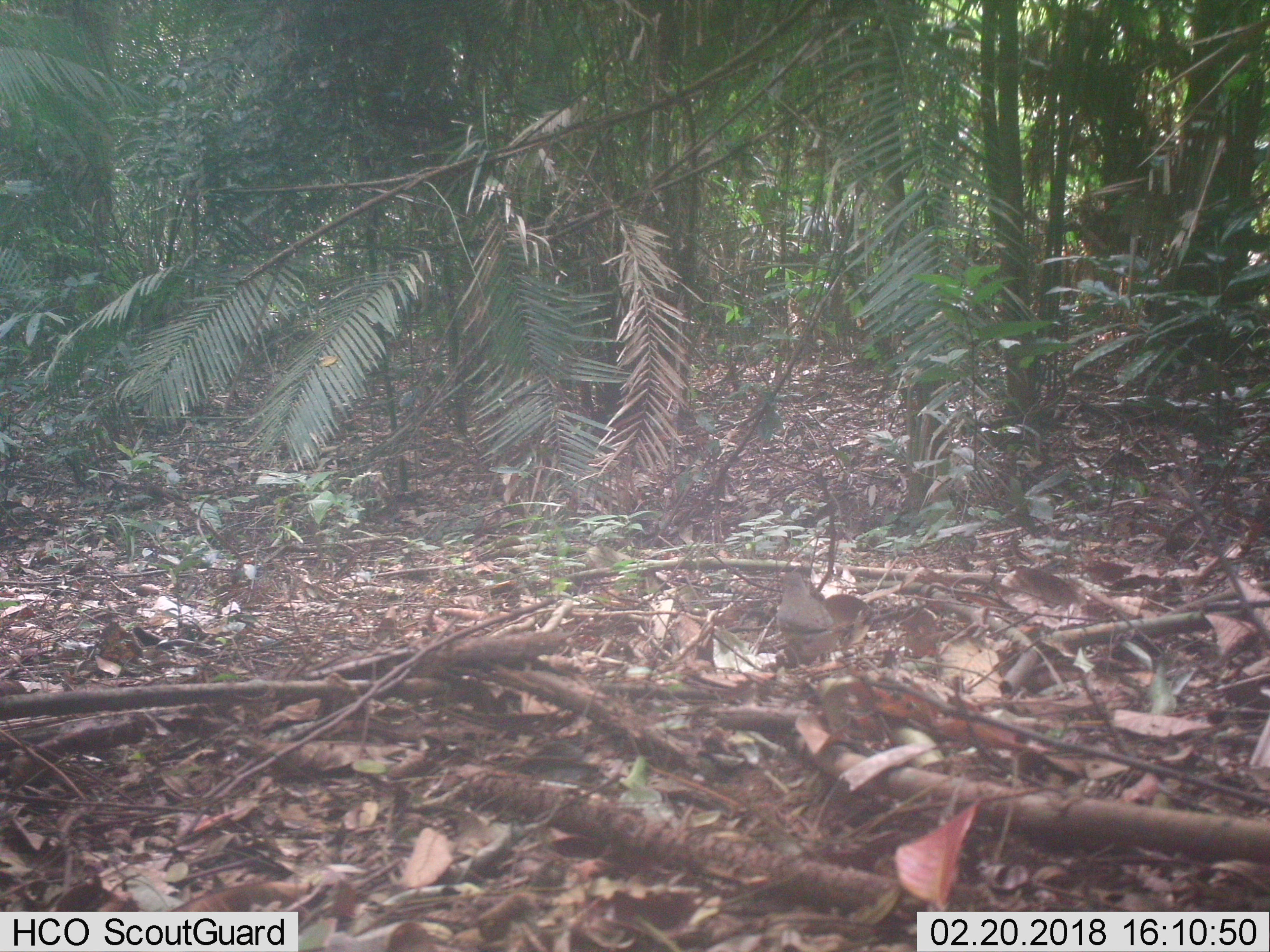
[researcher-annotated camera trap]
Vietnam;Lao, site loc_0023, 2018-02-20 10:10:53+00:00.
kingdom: Animalia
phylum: Chordata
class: Aves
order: Passeriformes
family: Turdidae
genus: Turdus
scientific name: Turdus cardis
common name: japanese thrush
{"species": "japanese thrush (Turdus cardis)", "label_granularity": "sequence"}